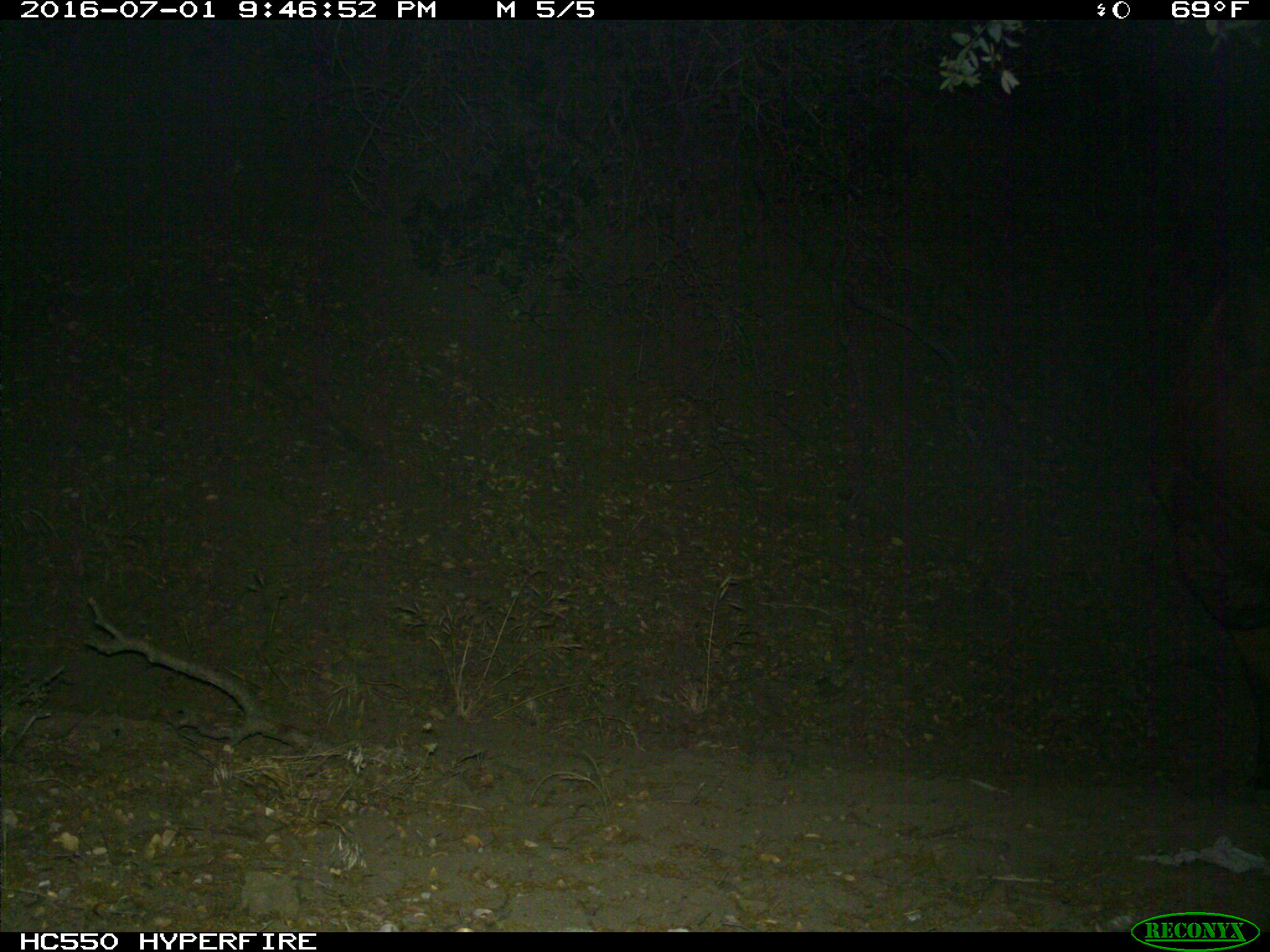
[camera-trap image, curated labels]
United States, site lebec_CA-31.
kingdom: Animalia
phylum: Chordata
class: Mammalia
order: Artiodactyla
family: Bovidae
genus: Bos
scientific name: Bos taurus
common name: domestic cow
Bos taurus (domestic cow).